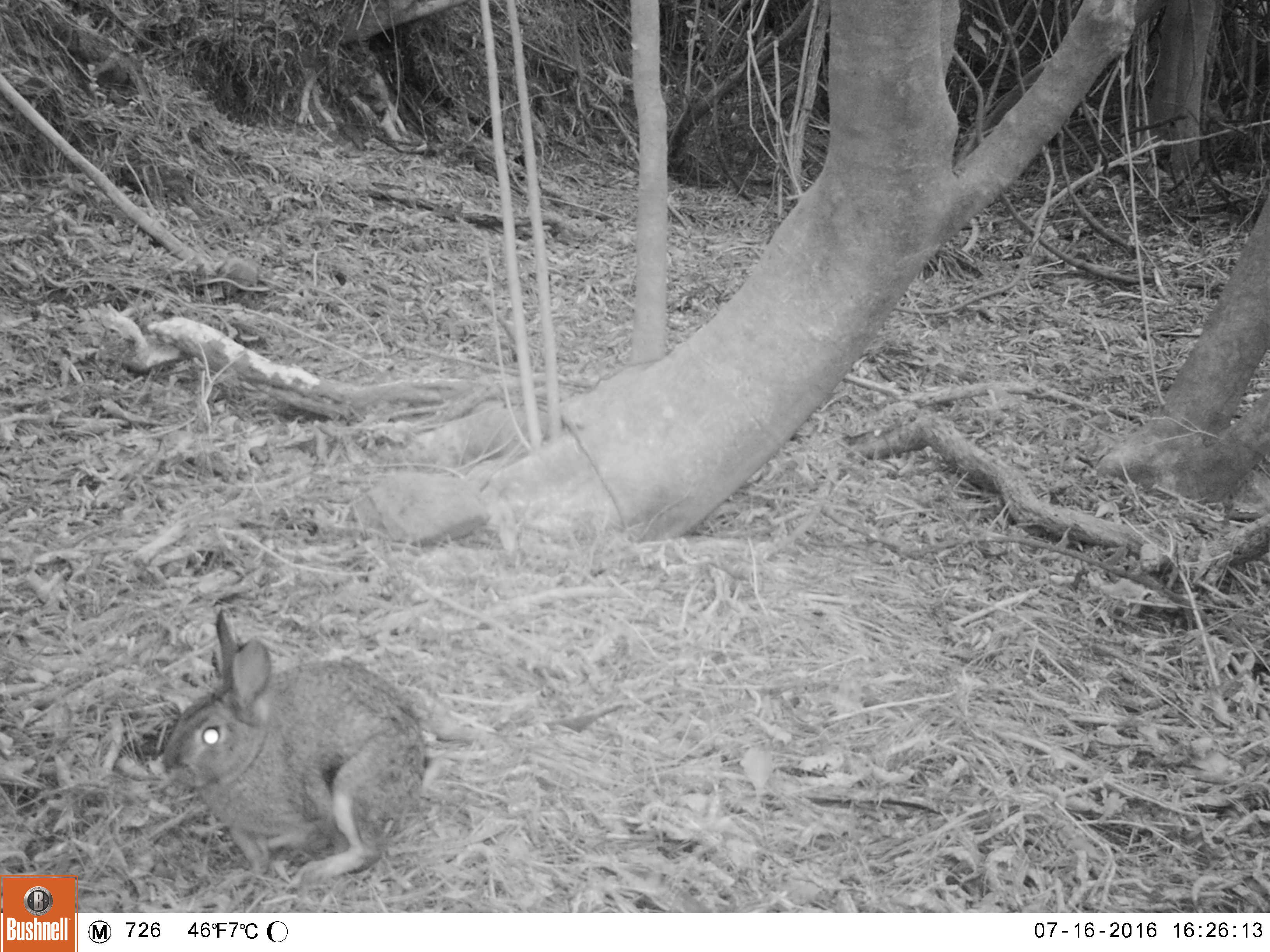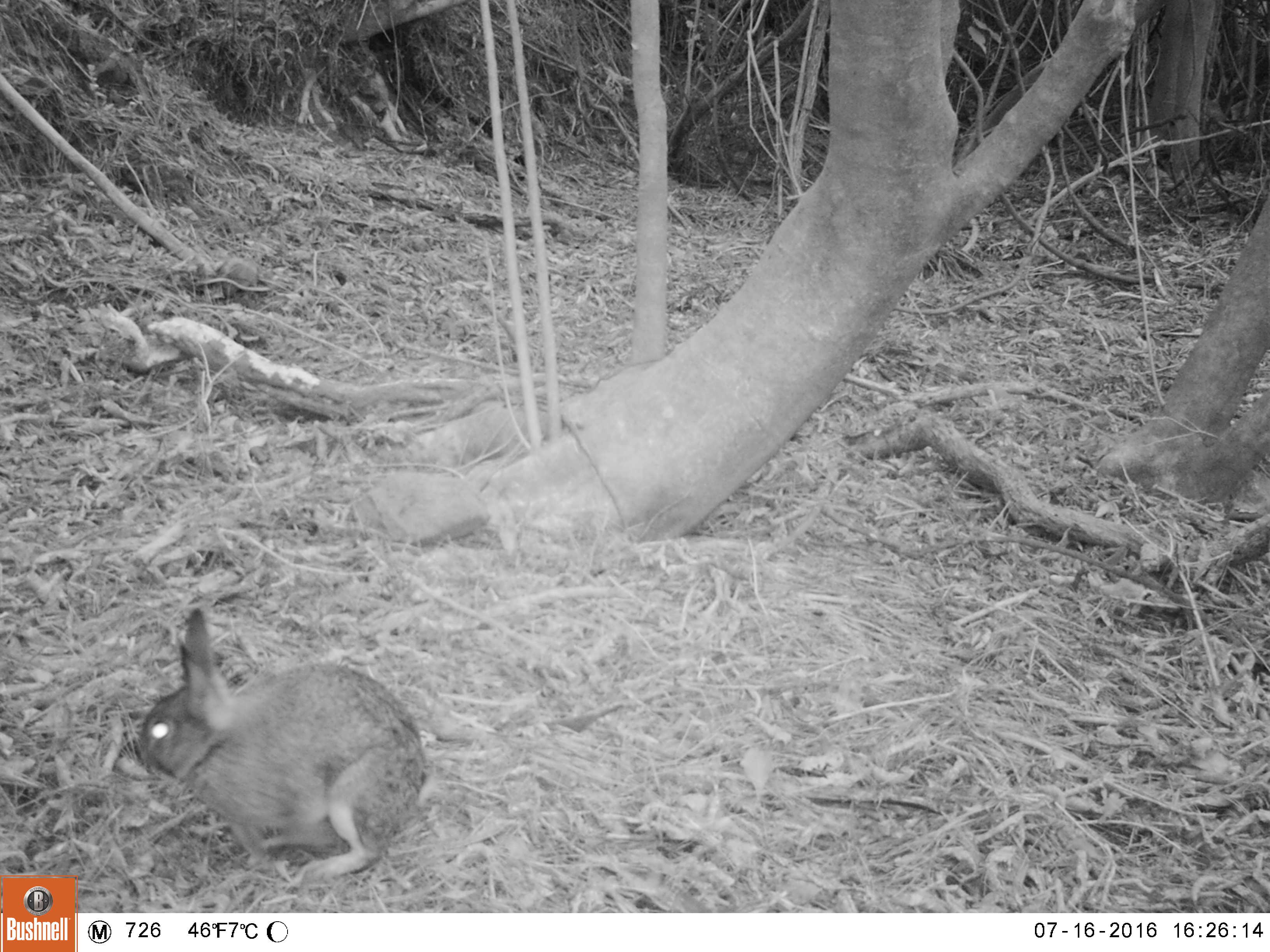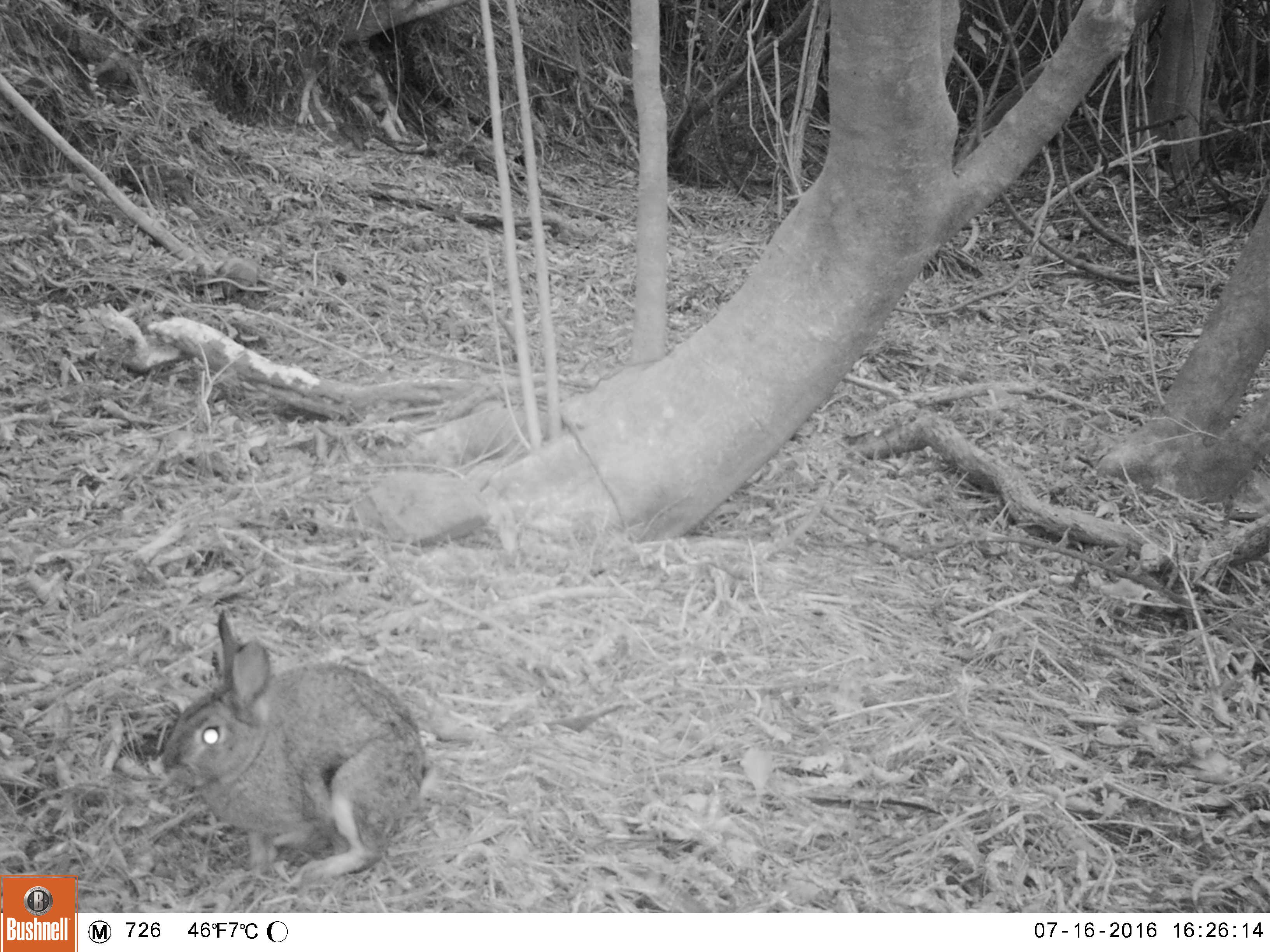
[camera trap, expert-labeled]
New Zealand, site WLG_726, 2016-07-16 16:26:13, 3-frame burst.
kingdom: Animalia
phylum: Chordata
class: Mammalia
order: Lagomorpha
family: Leporidae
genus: Oryctolagus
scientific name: Oryctolagus cuniculus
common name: european rabbit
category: rabbit